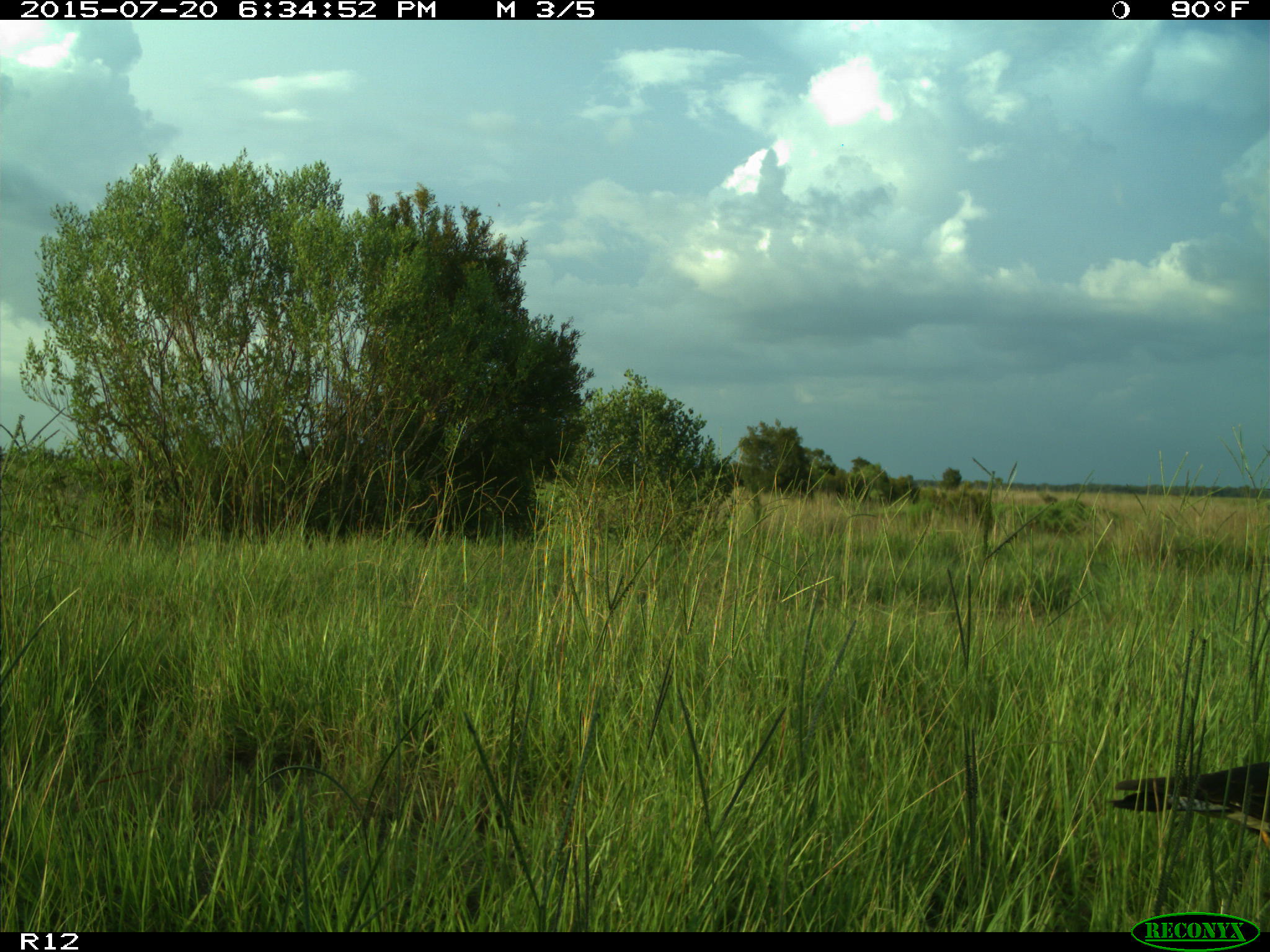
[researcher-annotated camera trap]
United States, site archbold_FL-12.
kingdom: Animalia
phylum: Chordata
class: Aves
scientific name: Aves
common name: birds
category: unidentified bird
Unidentified bird (birds) (Aves).